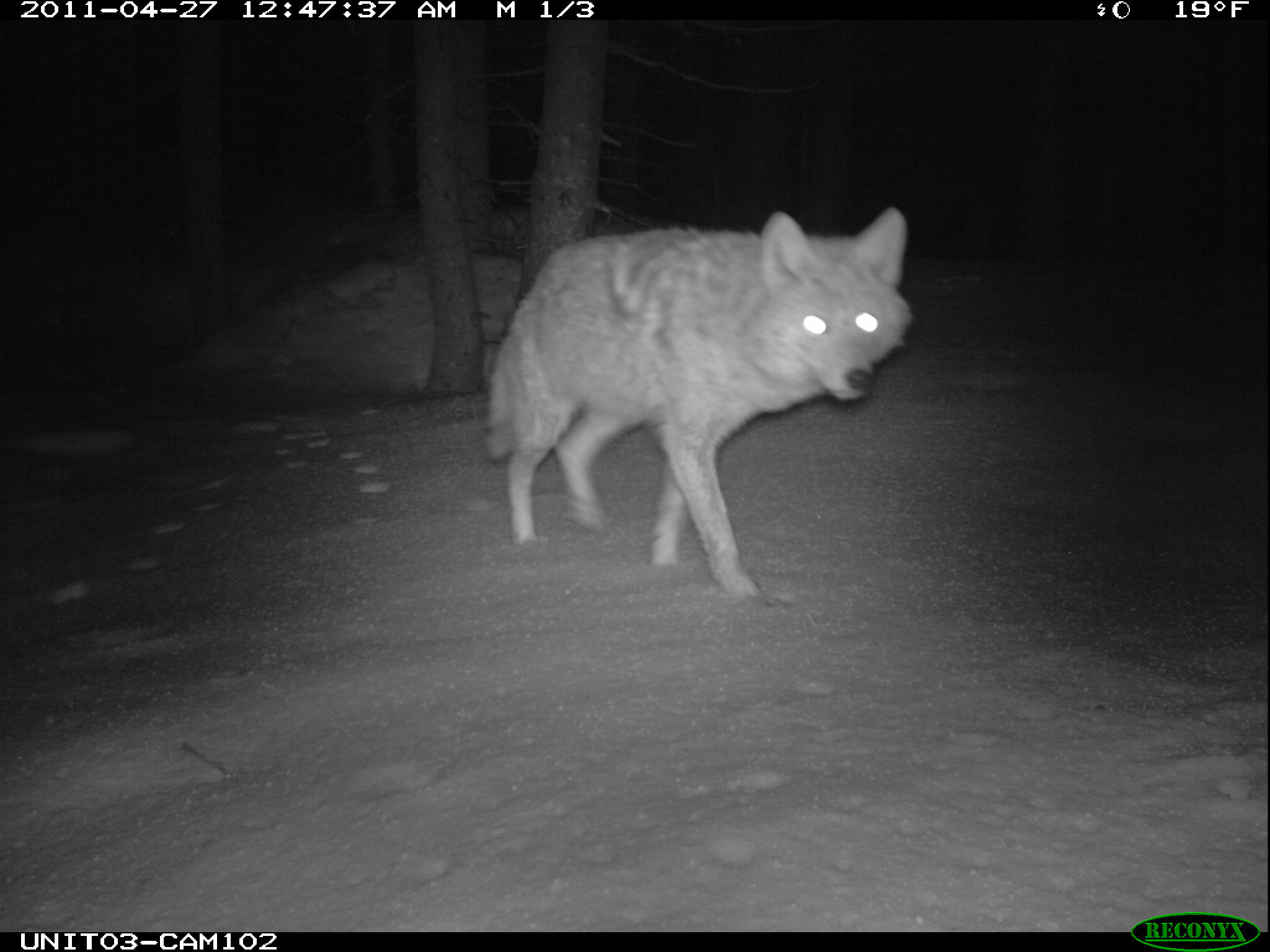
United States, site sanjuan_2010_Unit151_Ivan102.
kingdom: Animalia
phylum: Chordata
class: Mammalia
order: Carnivora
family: Canidae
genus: Canis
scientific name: Canis latrans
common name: coyote